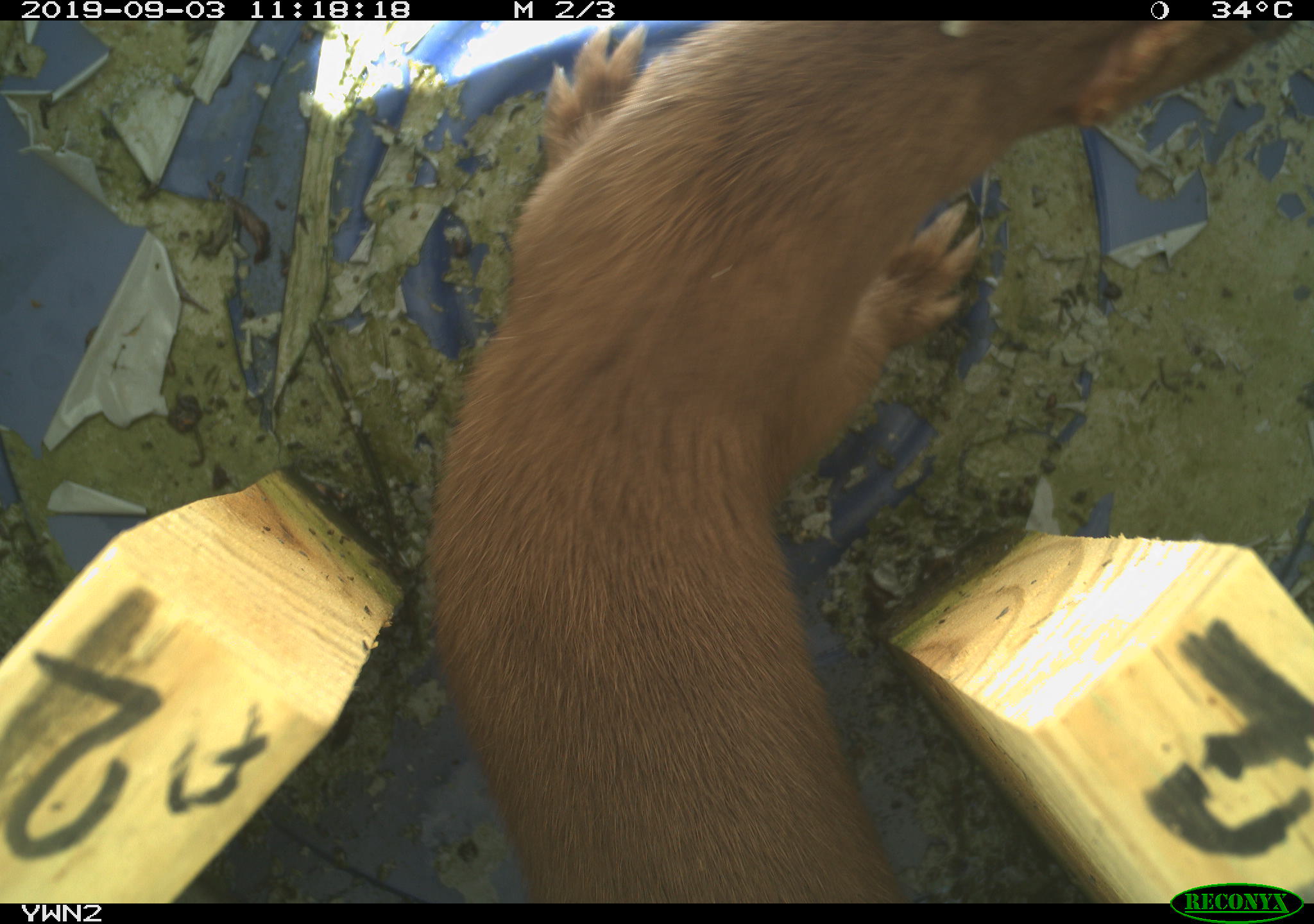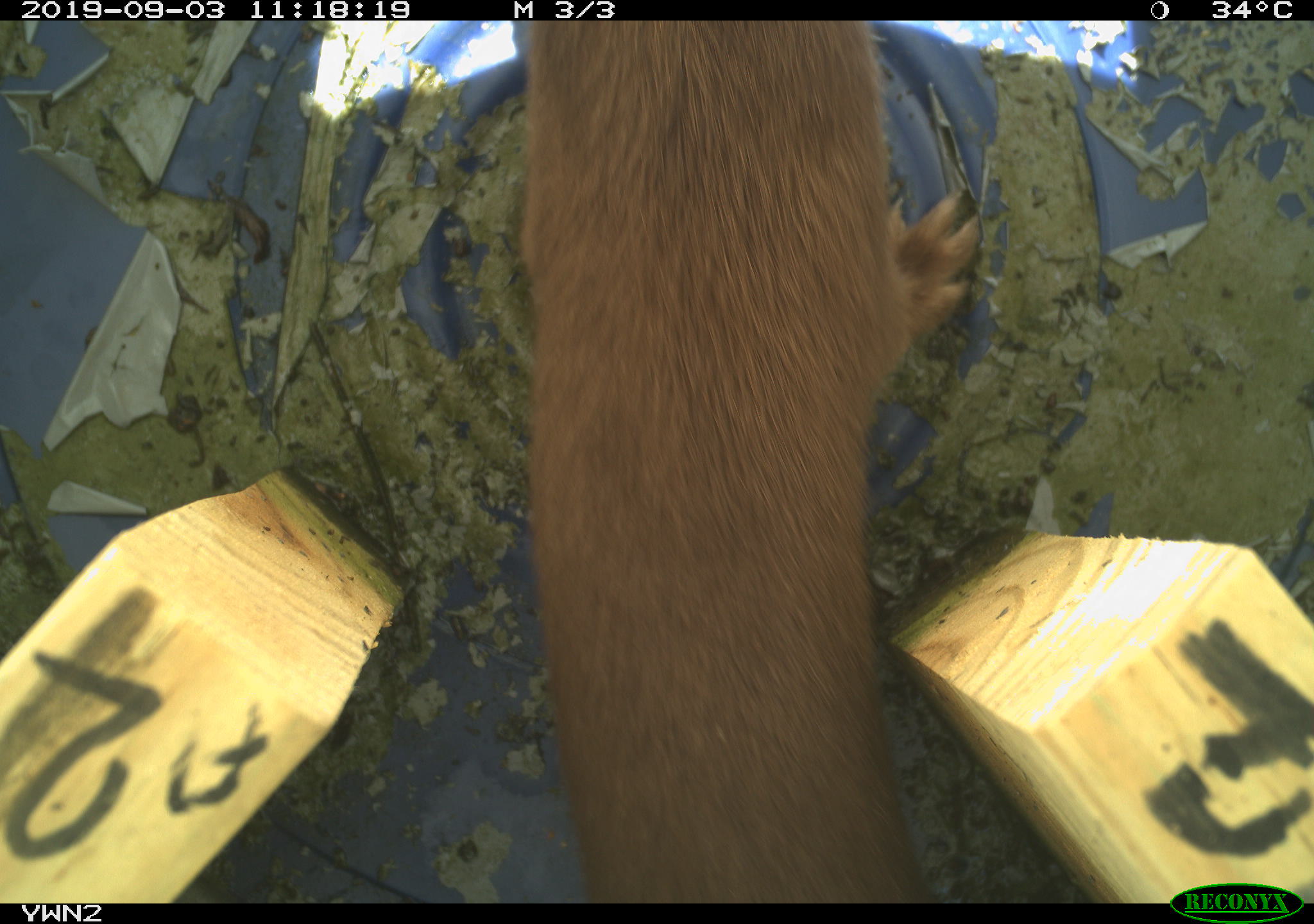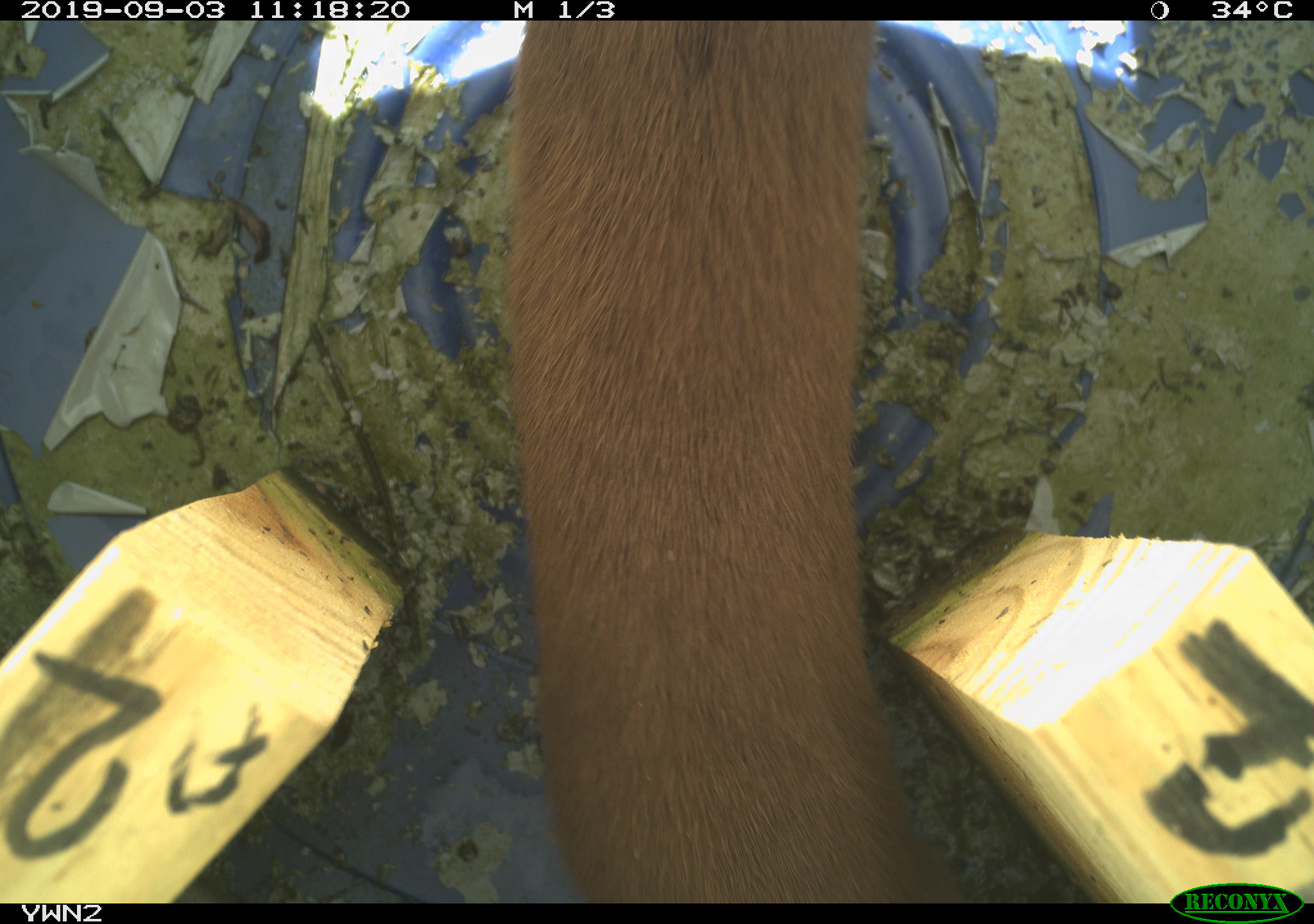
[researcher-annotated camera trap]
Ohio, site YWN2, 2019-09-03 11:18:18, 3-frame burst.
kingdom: Animalia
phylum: Chordata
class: Mammalia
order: Carnivora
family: Mustelidae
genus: Neogale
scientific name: Neogale frenata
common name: long-tailed weasel